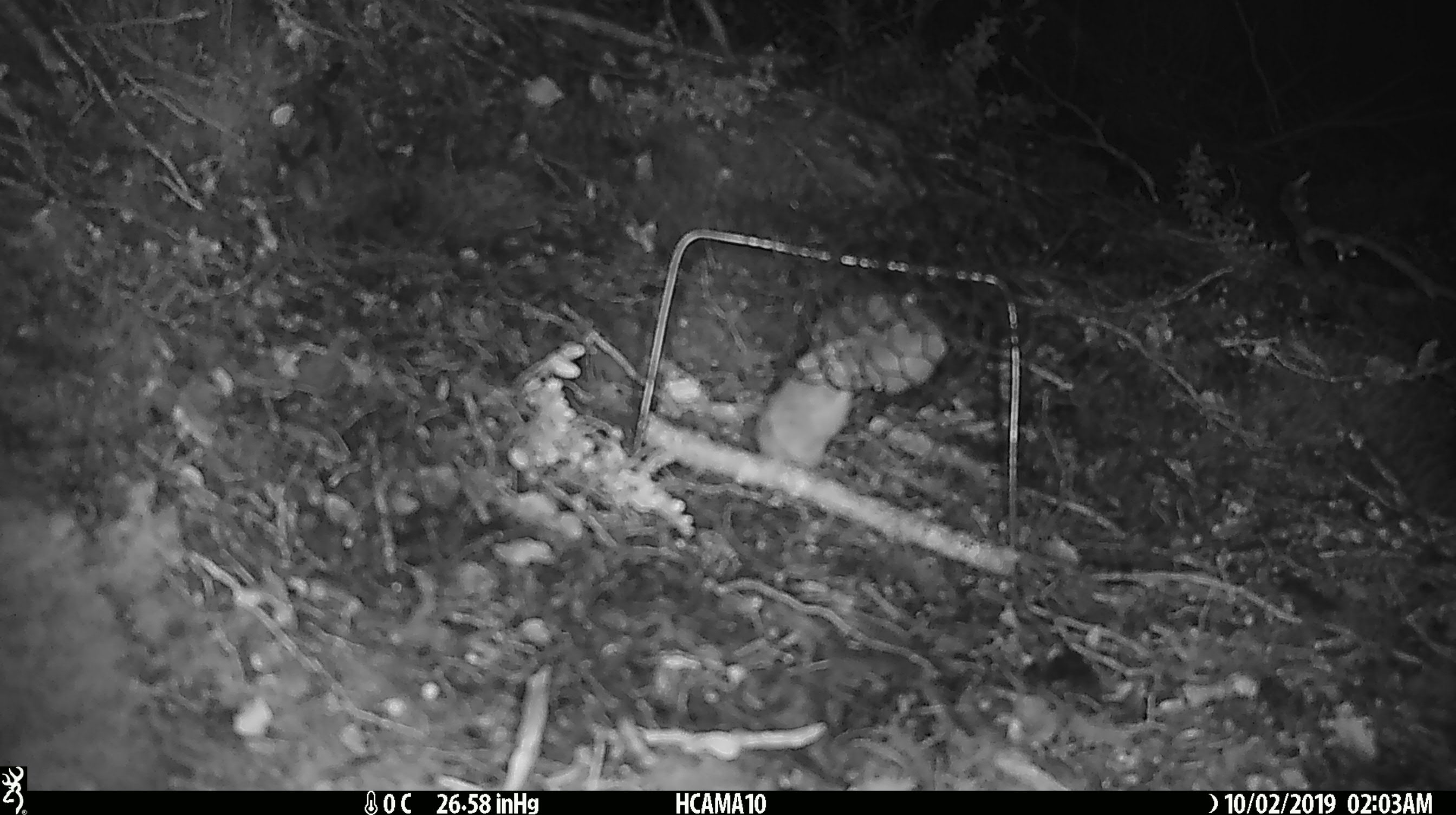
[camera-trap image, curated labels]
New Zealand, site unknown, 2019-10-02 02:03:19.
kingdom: Animalia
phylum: Chordata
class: Mammalia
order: Rodentia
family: Muridae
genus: Mus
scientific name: Mus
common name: mouse